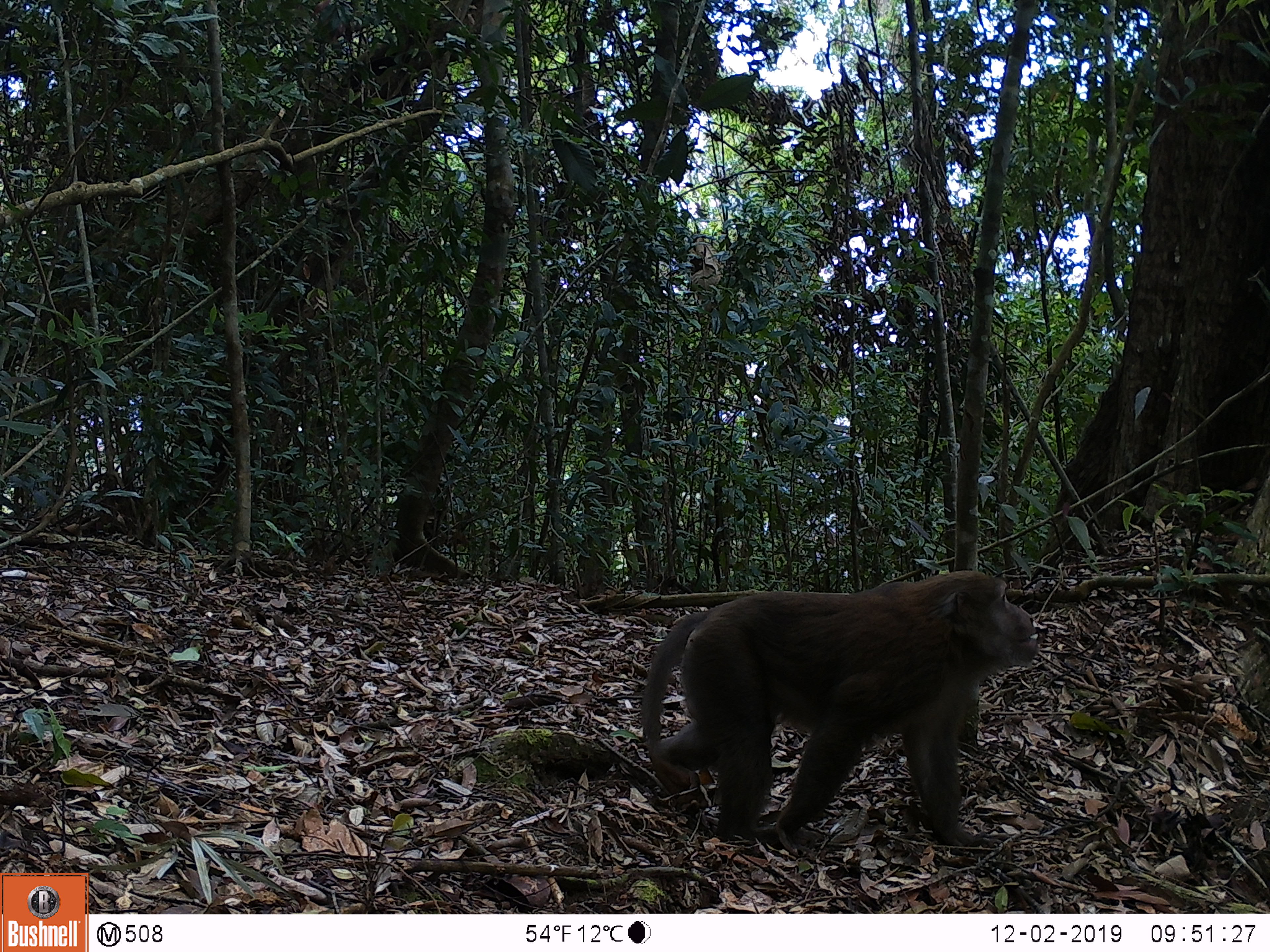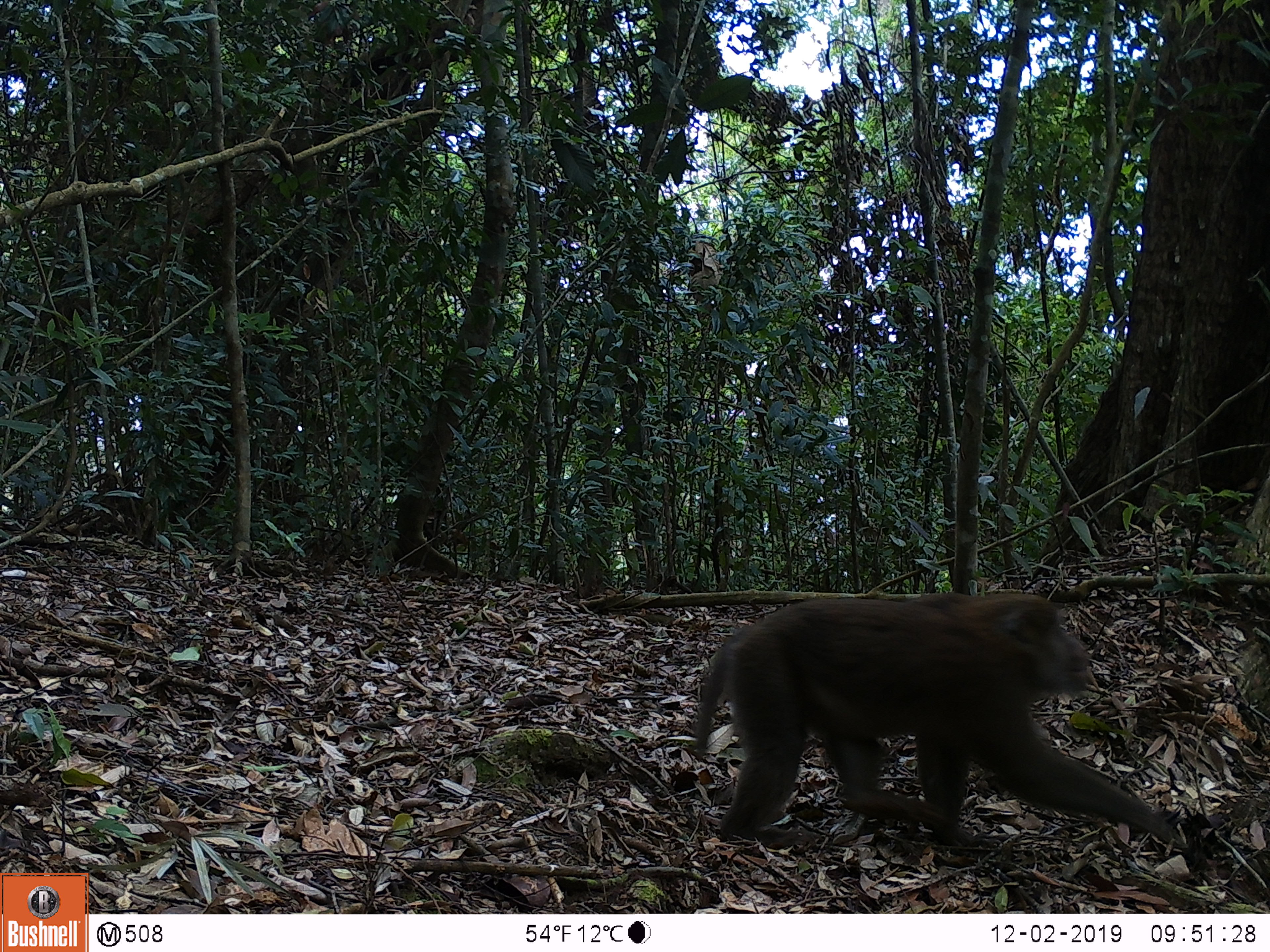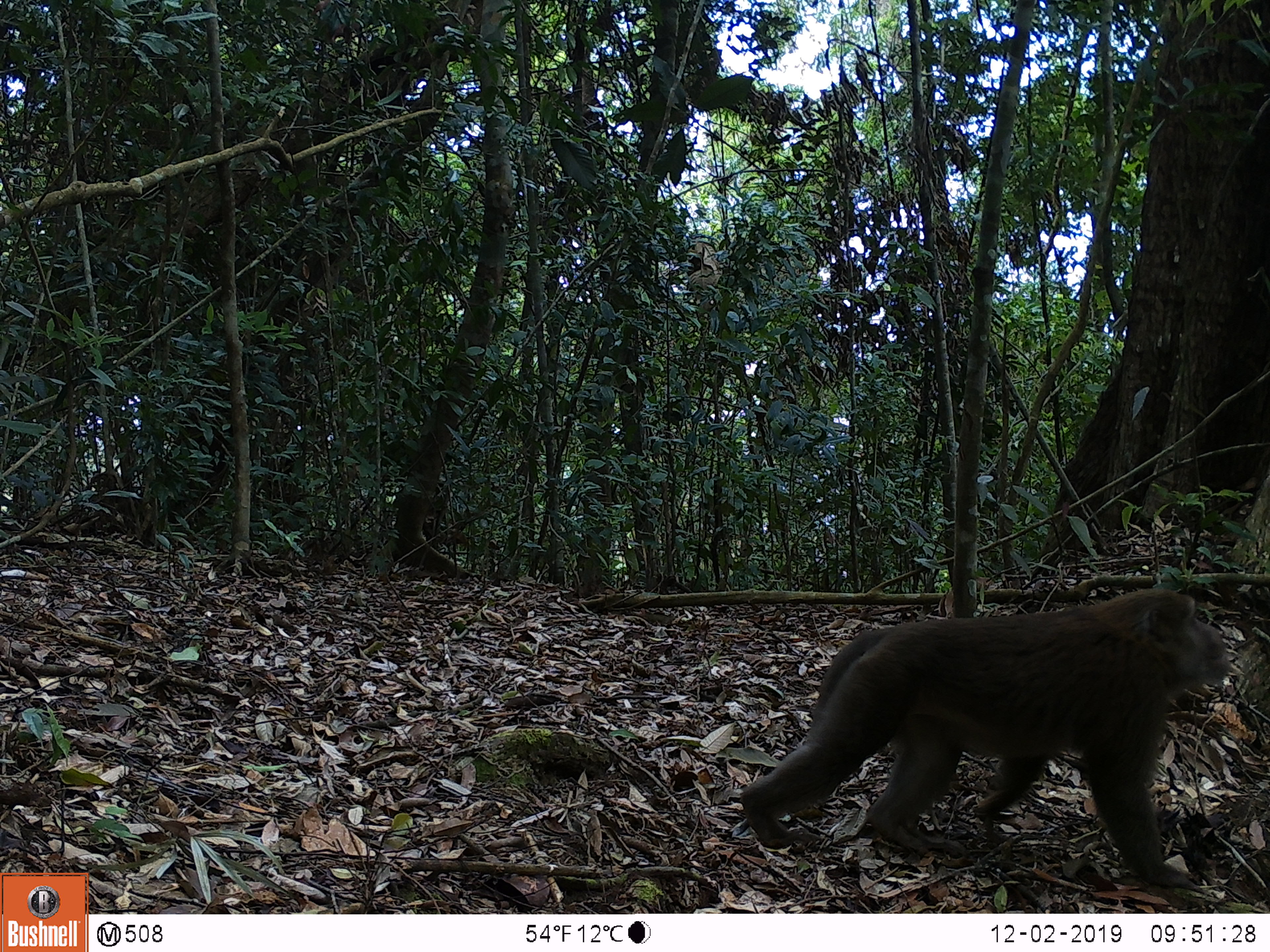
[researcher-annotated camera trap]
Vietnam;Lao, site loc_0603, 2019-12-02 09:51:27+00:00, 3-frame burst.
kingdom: Animalia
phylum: Chordata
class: Mammalia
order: Primates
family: Cercopithecidae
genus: Macaca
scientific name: Macaca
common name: macaques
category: assam or rhesus macaque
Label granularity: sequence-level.